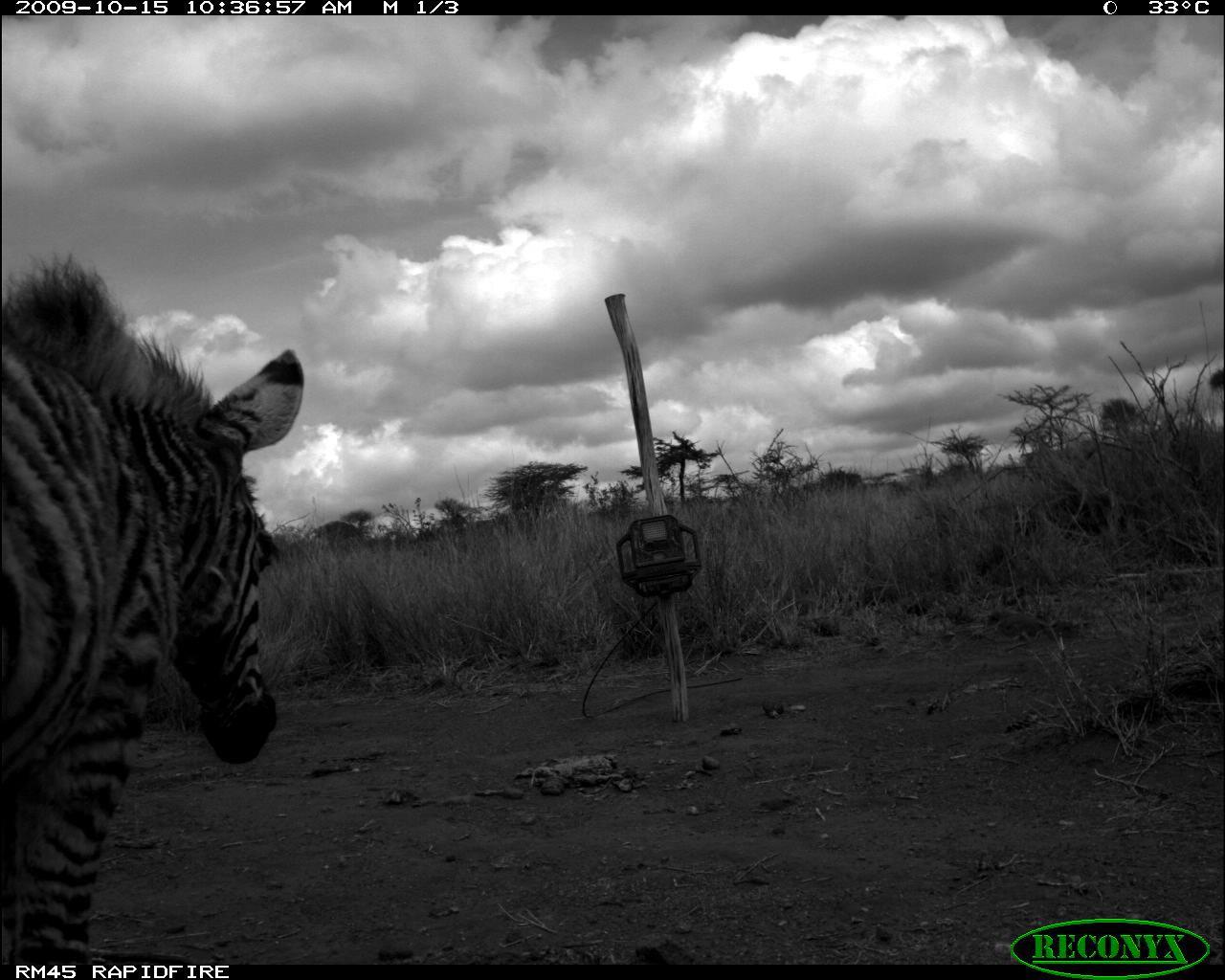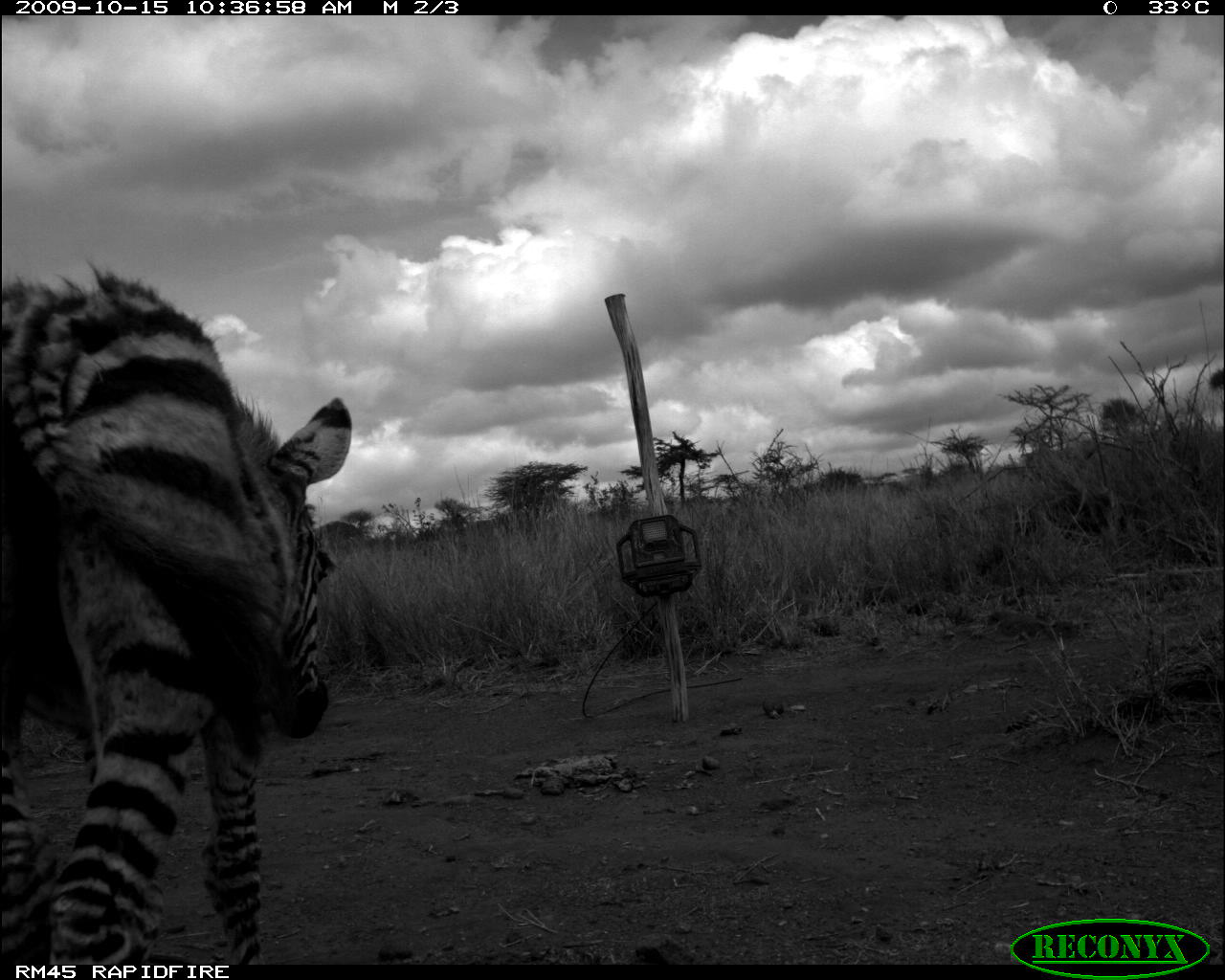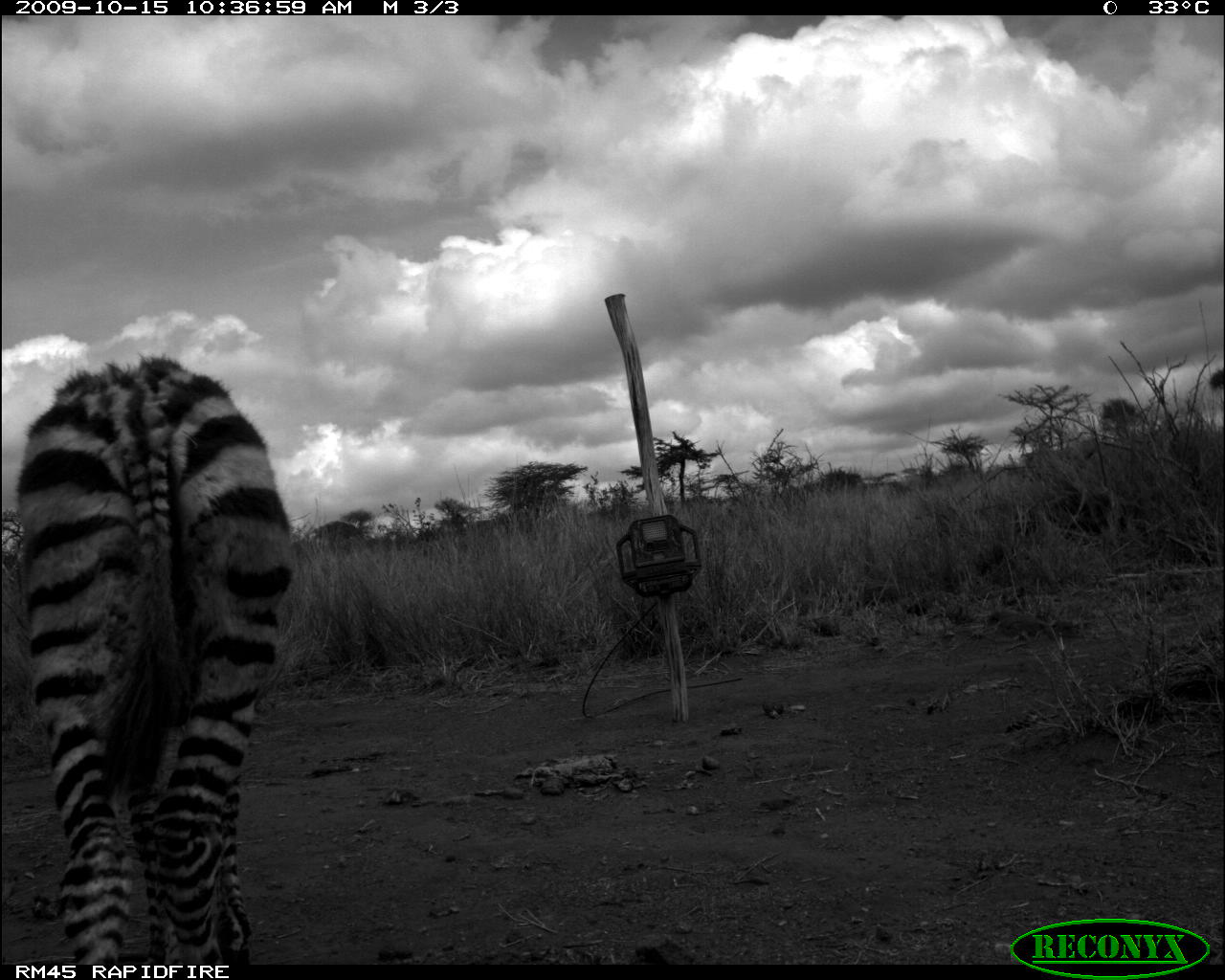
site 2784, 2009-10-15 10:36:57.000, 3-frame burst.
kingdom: Animalia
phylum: Chordata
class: Mammalia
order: Perissodactyla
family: Equidae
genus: Equus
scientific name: Equus quagga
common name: plains zebra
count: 1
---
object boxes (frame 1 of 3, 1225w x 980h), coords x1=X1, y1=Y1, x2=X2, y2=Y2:
equus quagga: x1=0, y1=251, x2=304, y2=961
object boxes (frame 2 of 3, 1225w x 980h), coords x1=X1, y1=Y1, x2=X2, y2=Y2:
equus quagga: x1=0, y1=260, x2=351, y2=959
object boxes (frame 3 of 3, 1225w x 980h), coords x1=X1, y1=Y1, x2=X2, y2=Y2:
equus quagga: x1=13, y1=355, x2=291, y2=959